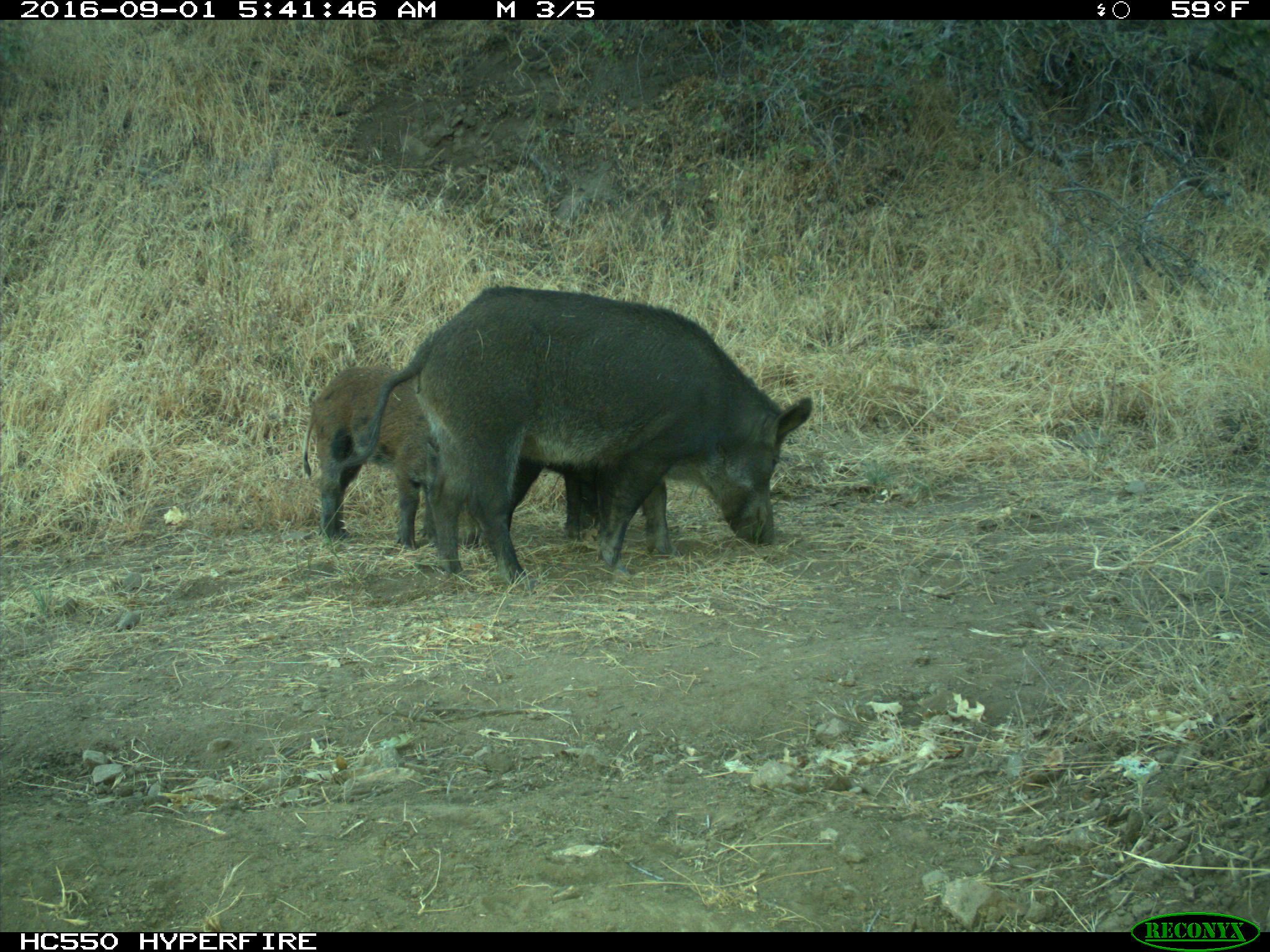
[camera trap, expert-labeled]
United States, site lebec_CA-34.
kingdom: Animalia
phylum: Chordata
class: Mammalia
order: Artiodactyla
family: Suidae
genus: Sus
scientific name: Sus scrofa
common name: wild boar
Sus scrofa (wild boar).